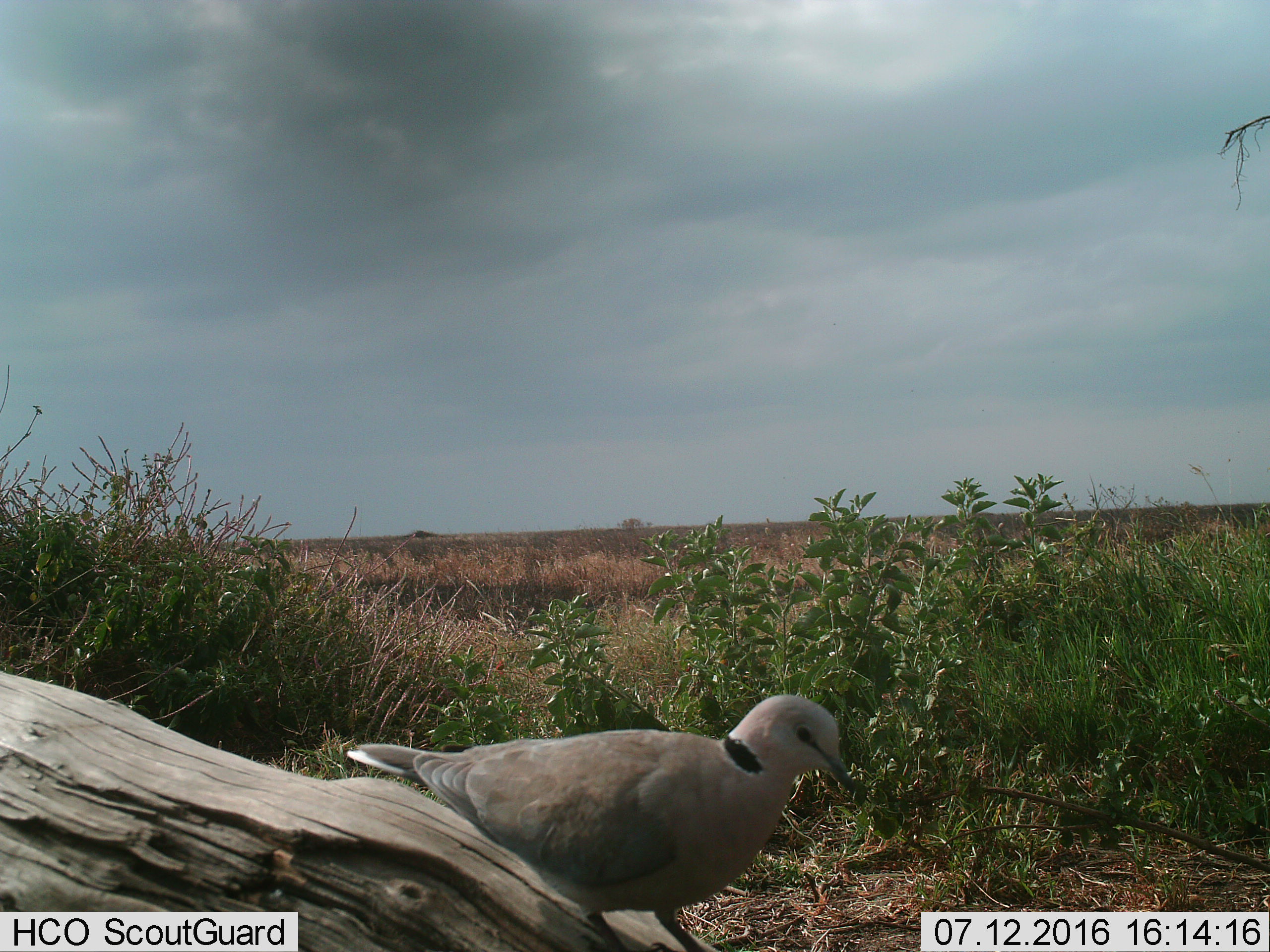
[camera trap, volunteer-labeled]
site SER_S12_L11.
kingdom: Animalia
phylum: Chordata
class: Aves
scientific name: Aves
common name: bird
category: birdother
Birdother (bird) (Aves), count 1. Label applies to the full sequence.